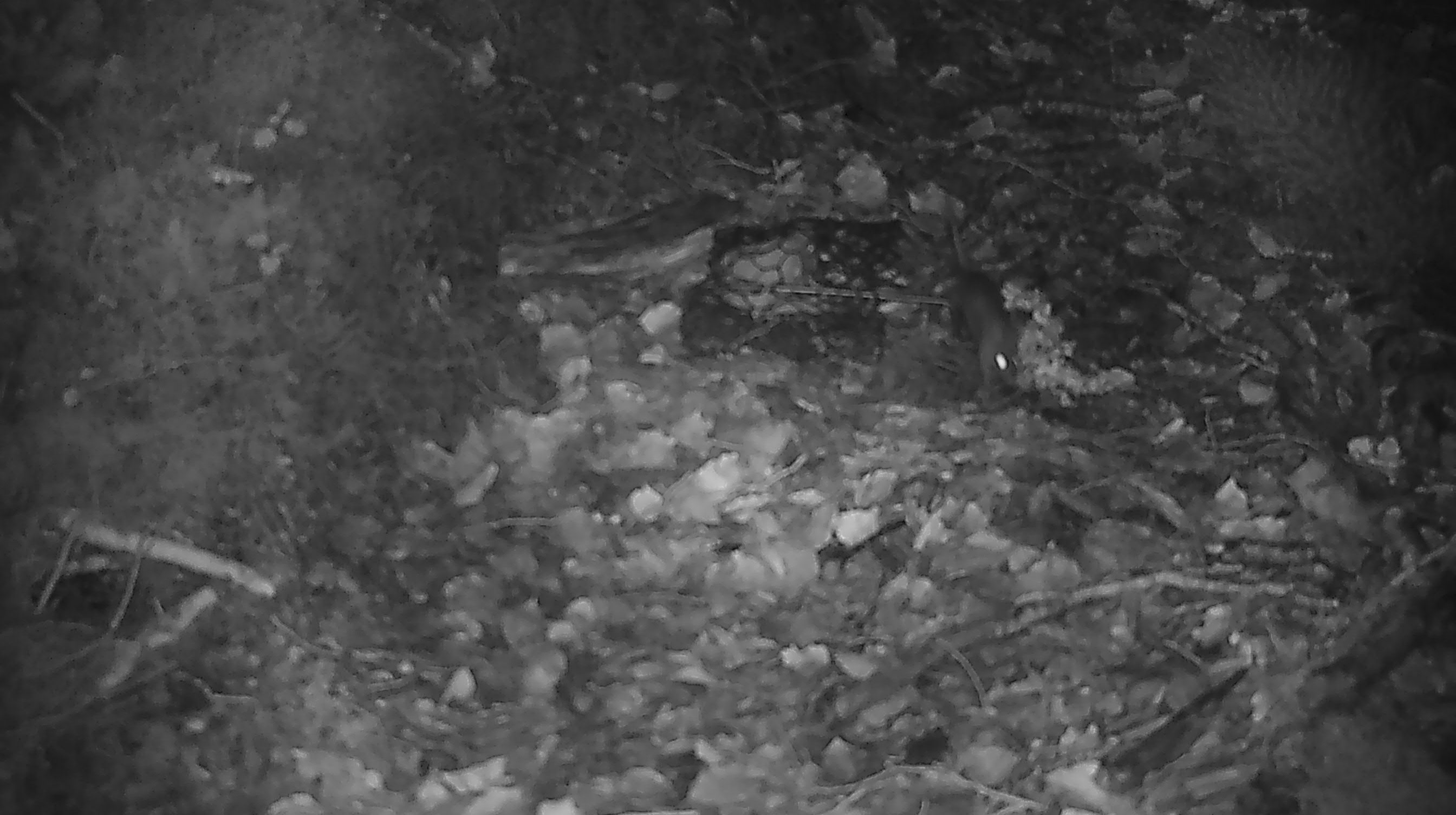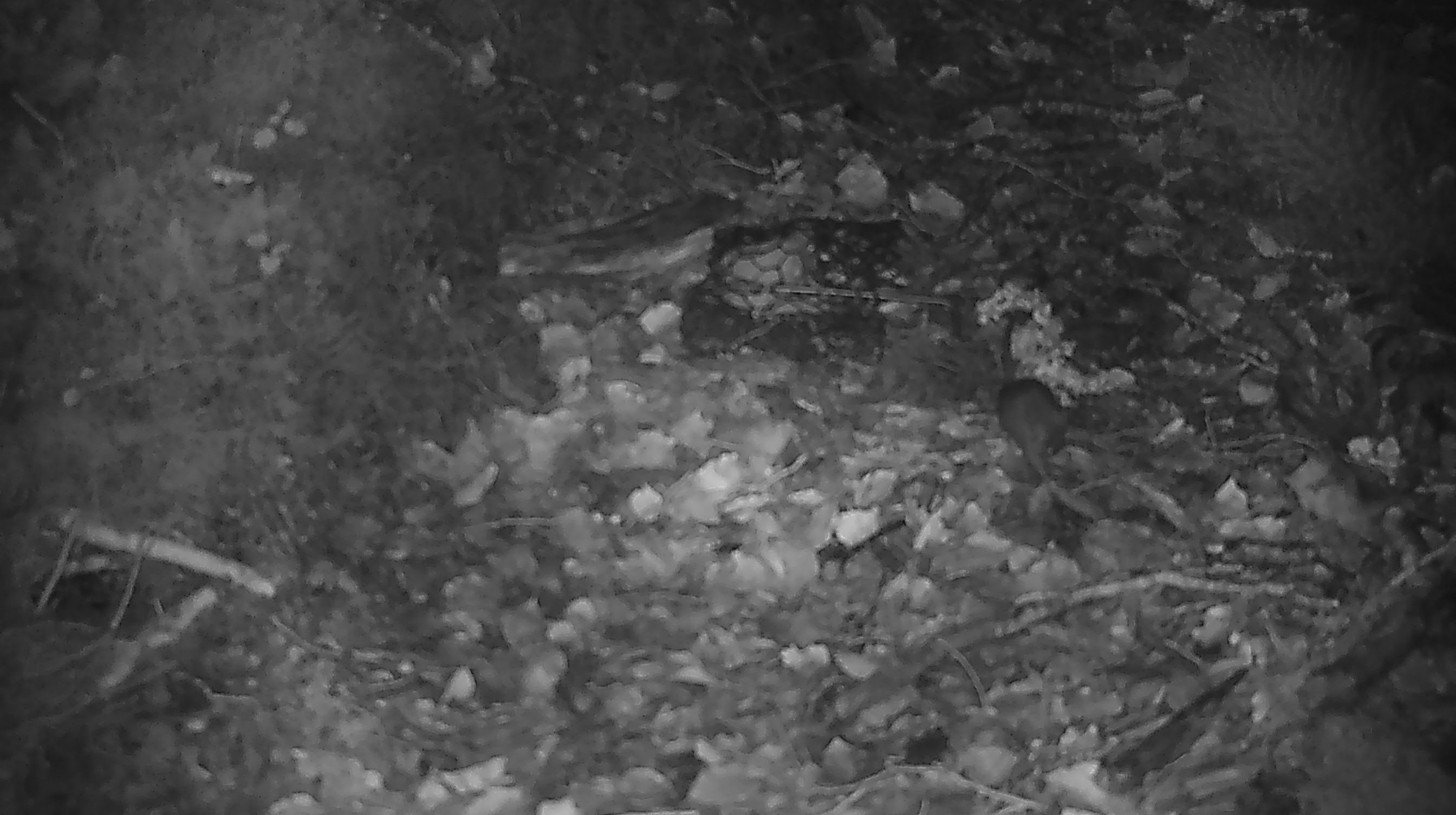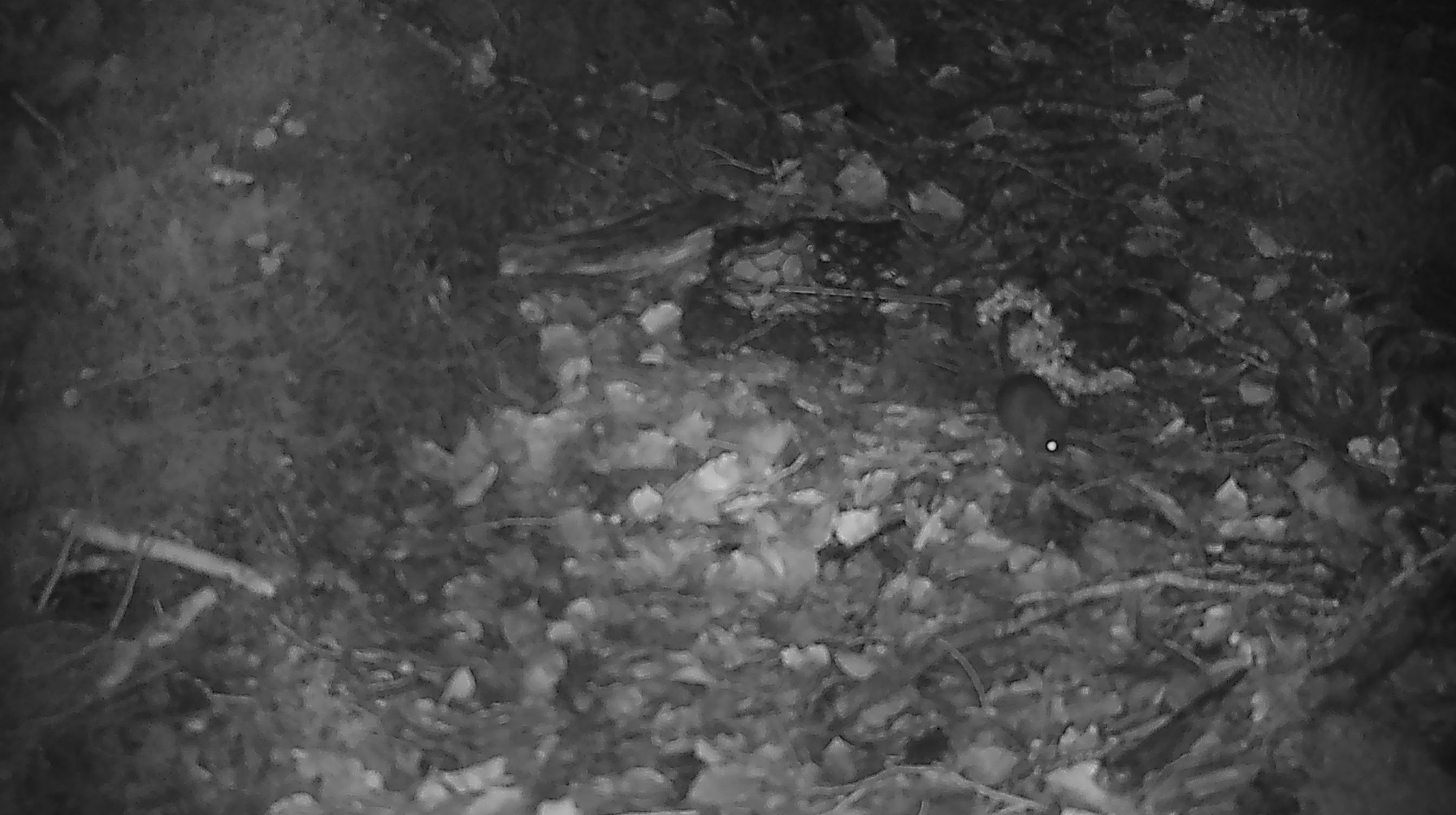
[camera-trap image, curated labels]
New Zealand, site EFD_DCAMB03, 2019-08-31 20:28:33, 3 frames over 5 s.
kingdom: Animalia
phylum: Chordata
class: Mammalia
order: Rodentia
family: Muridae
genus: Mus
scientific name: Mus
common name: mouse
Mouse (Mus).